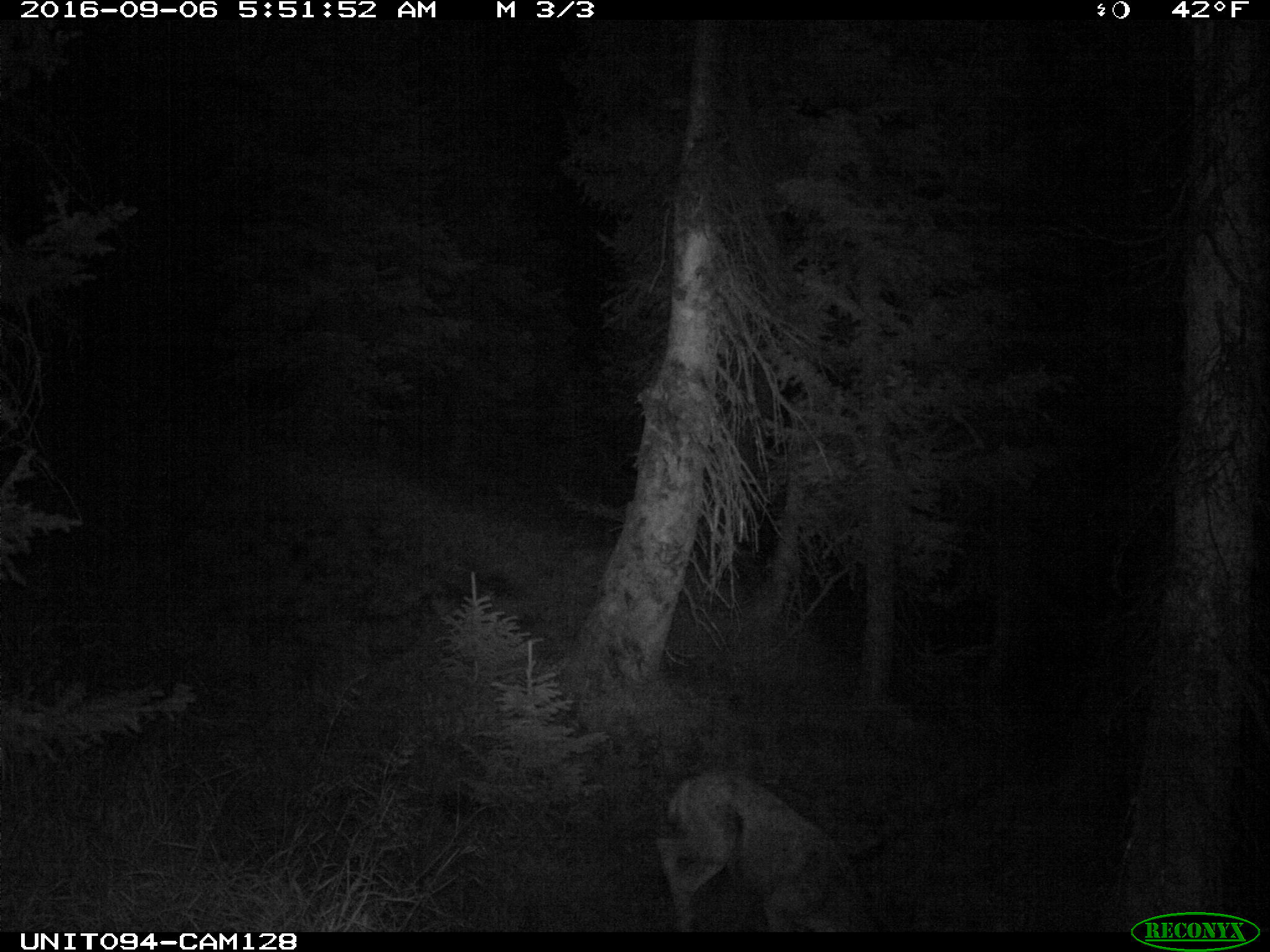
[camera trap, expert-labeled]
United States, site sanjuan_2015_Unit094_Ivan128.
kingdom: Animalia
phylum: Chordata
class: Mammalia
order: Artiodactyla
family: Cervidae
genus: Odocoileus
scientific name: Odocoileus hemionus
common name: mule deer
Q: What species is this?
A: Odocoileus hemionus (mule deer).